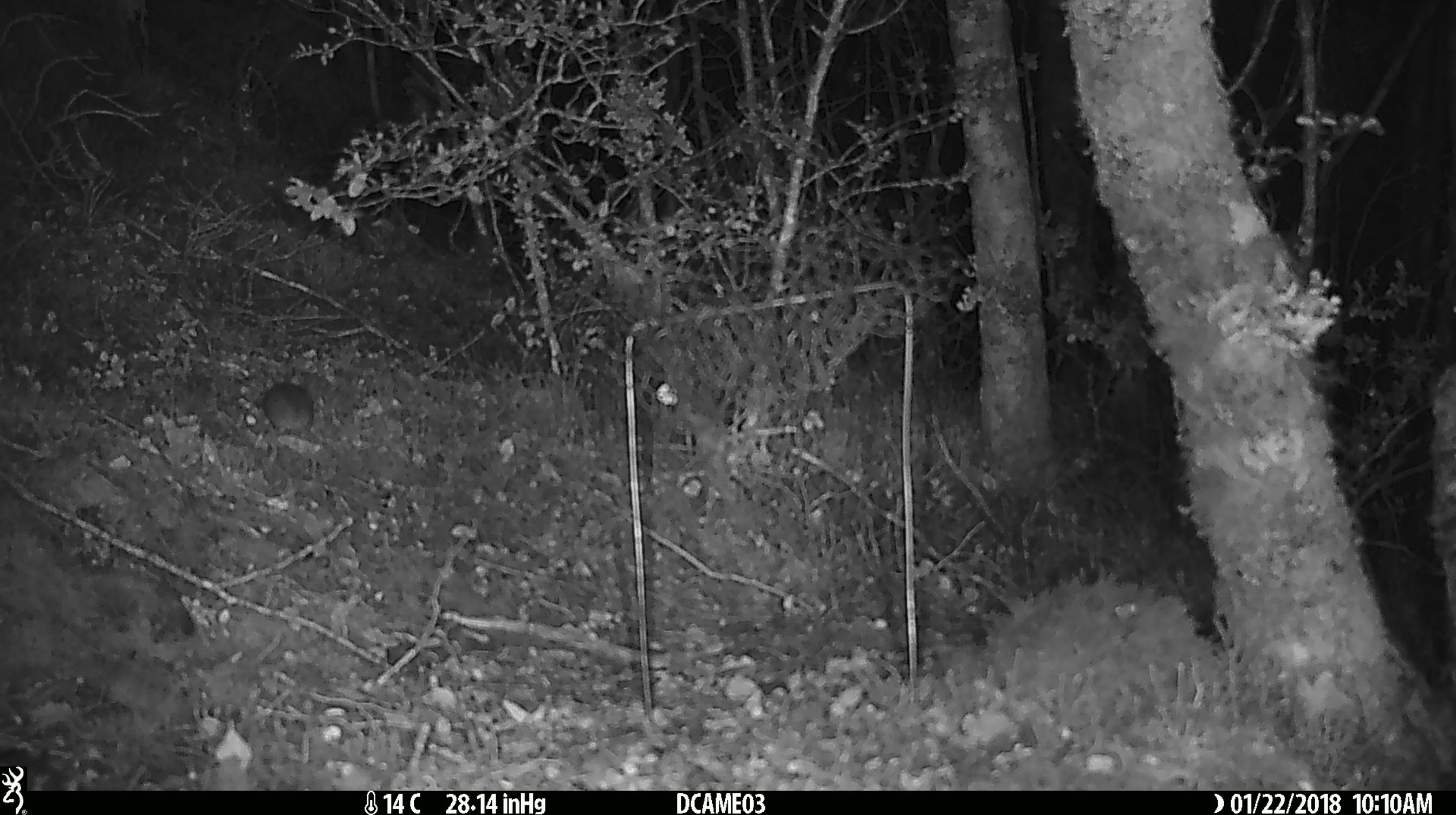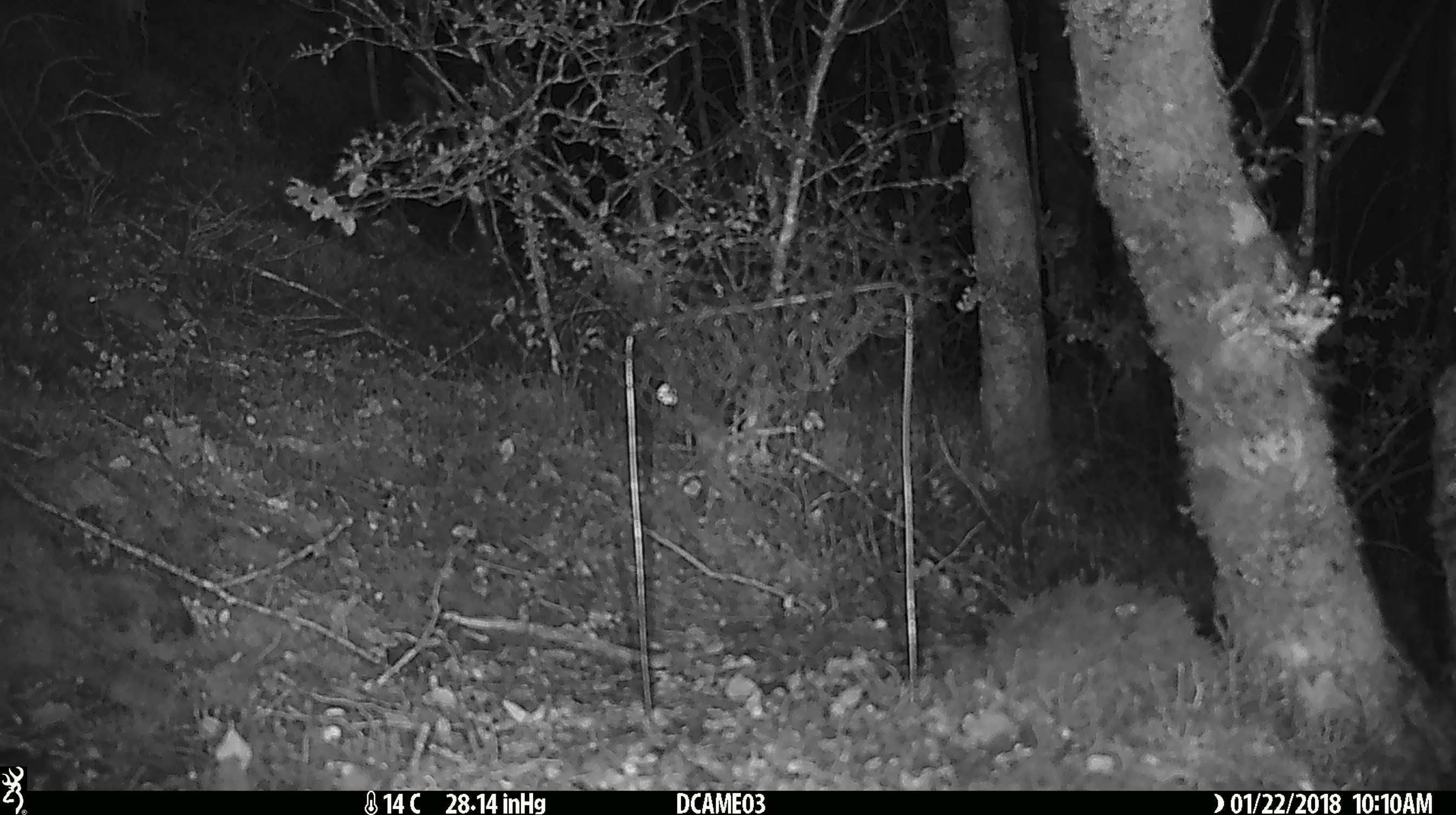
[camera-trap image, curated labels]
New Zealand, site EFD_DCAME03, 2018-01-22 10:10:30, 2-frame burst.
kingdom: Animalia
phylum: Chordata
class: Mammalia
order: Rodentia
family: Muridae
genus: Mus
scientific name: Mus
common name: mouse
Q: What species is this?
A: Mouse (Mus).